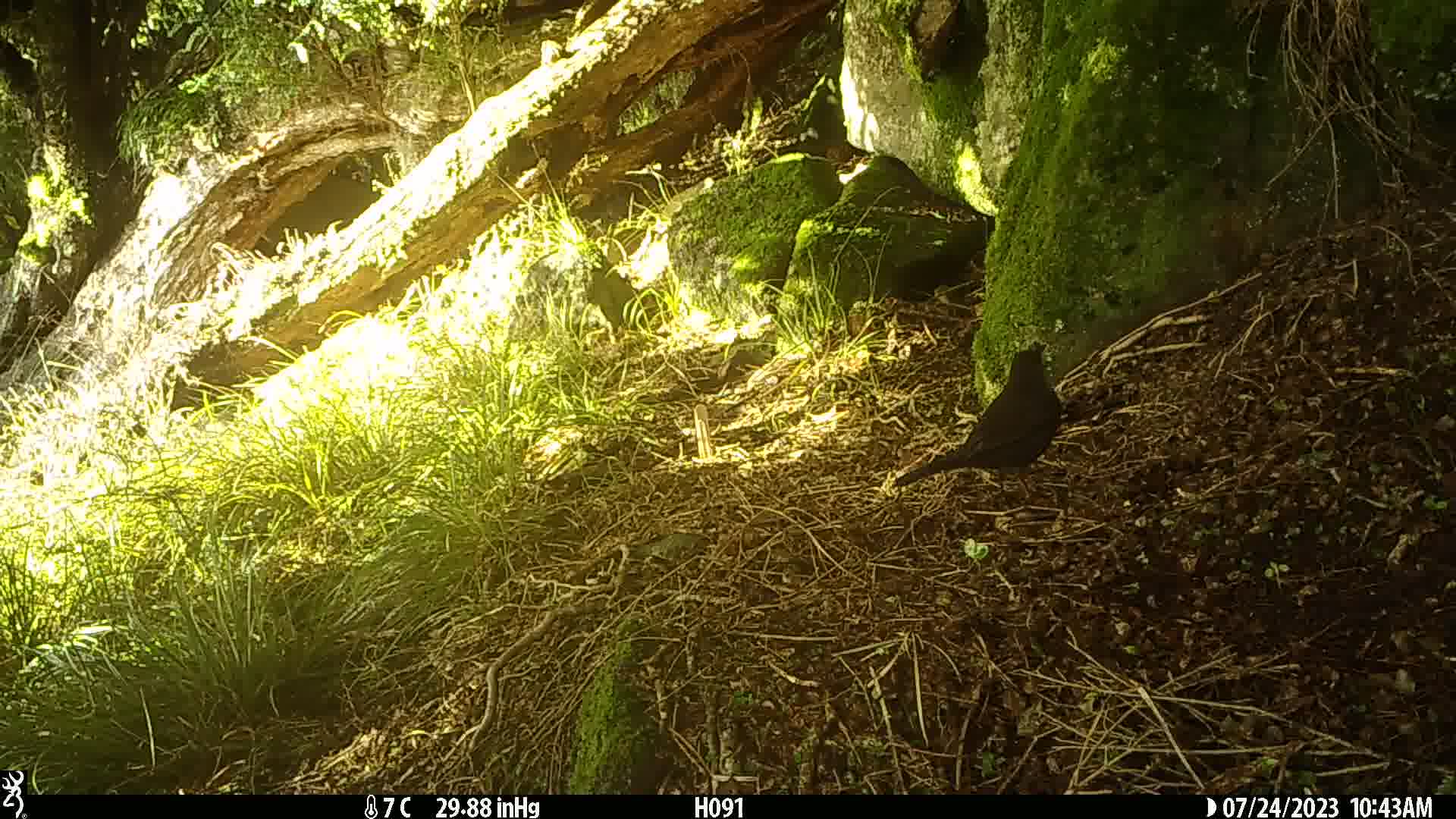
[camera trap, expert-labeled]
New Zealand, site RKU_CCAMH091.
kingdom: Animalia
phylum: Chordata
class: Aves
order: Passeriformes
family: Turdidae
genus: Turdus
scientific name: Turdus merula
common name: eurasian blackbird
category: blackbird